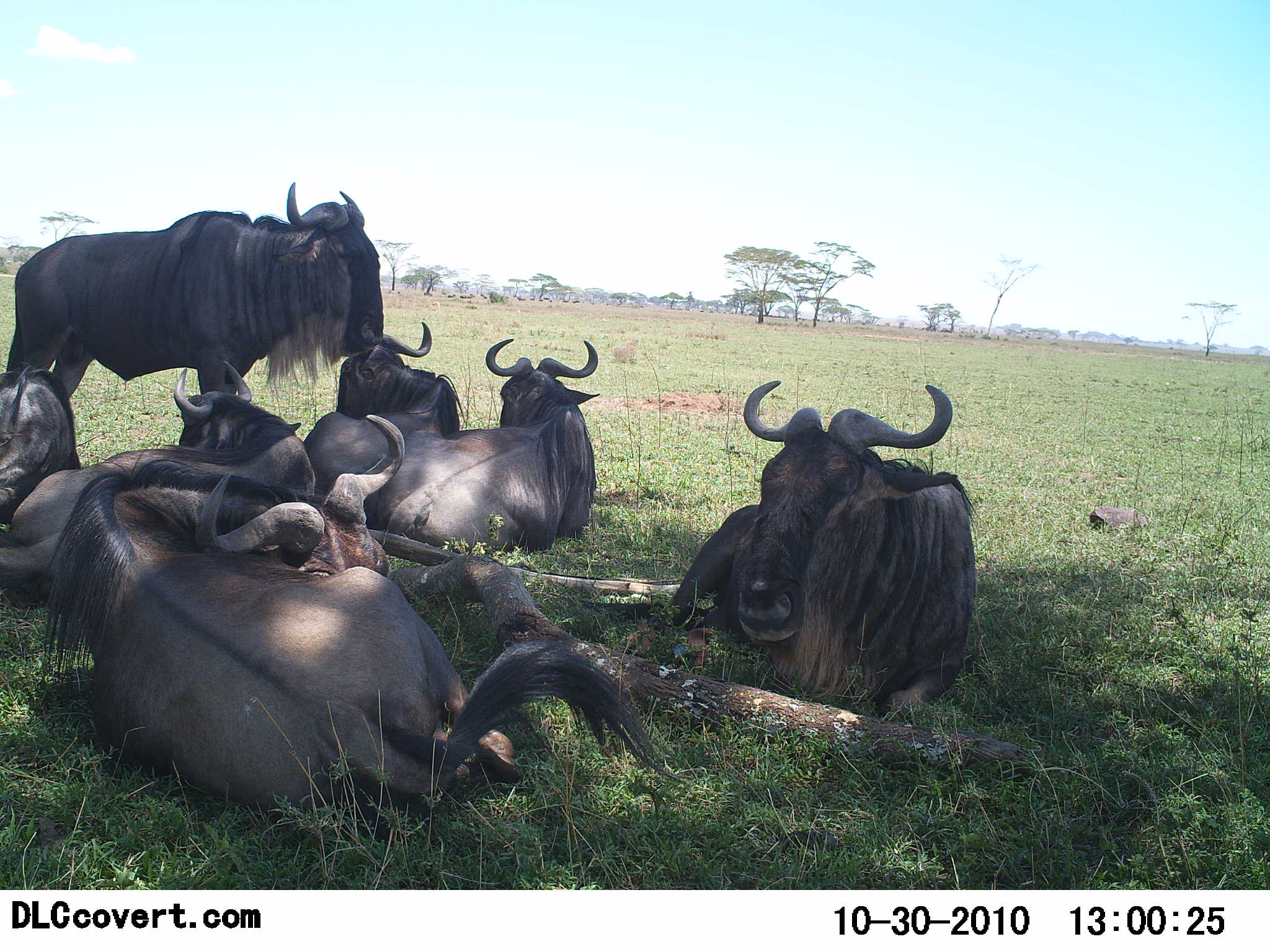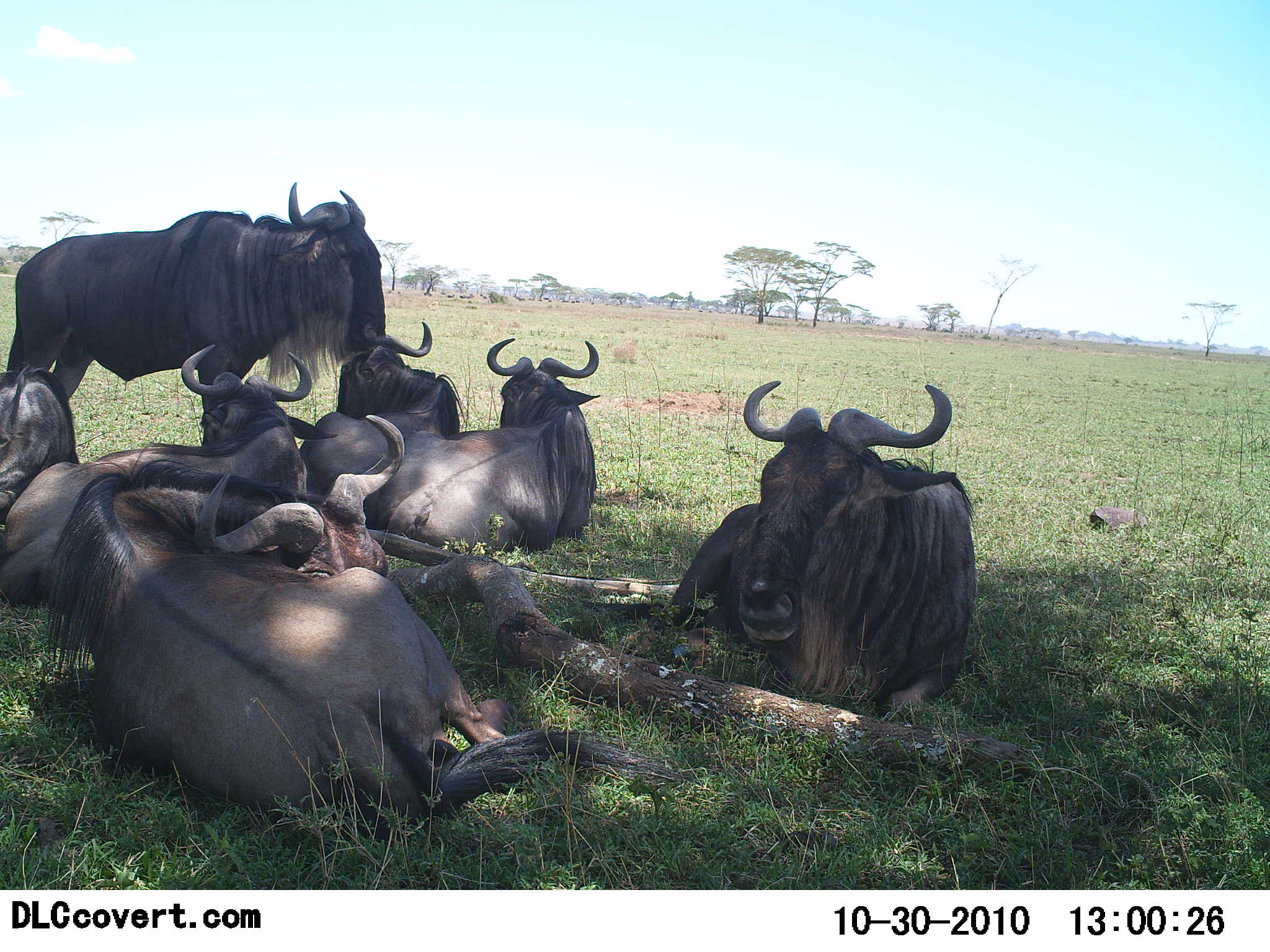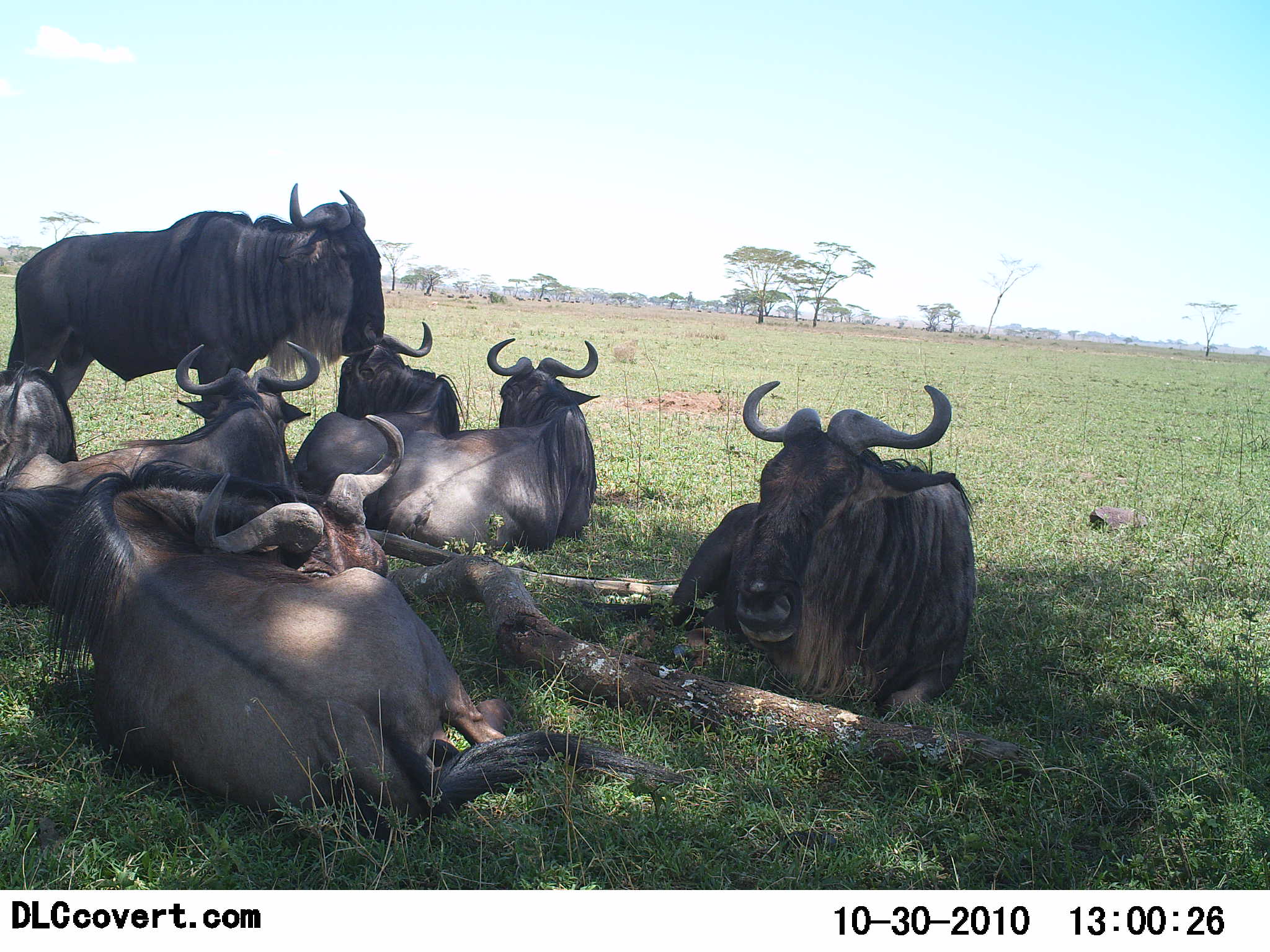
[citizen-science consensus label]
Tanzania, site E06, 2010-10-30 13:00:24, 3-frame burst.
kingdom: Animalia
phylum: Chordata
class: Mammalia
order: Artiodactyla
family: Bovidae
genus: Connochaetes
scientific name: Connochaetes taurinus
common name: blue wildebeest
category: wildebeest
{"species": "wildebeest (blue wildebeest) (Connochaetes taurinus)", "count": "7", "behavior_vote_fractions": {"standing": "50%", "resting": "100%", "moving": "0%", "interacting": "0%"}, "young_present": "0%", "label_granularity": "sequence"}